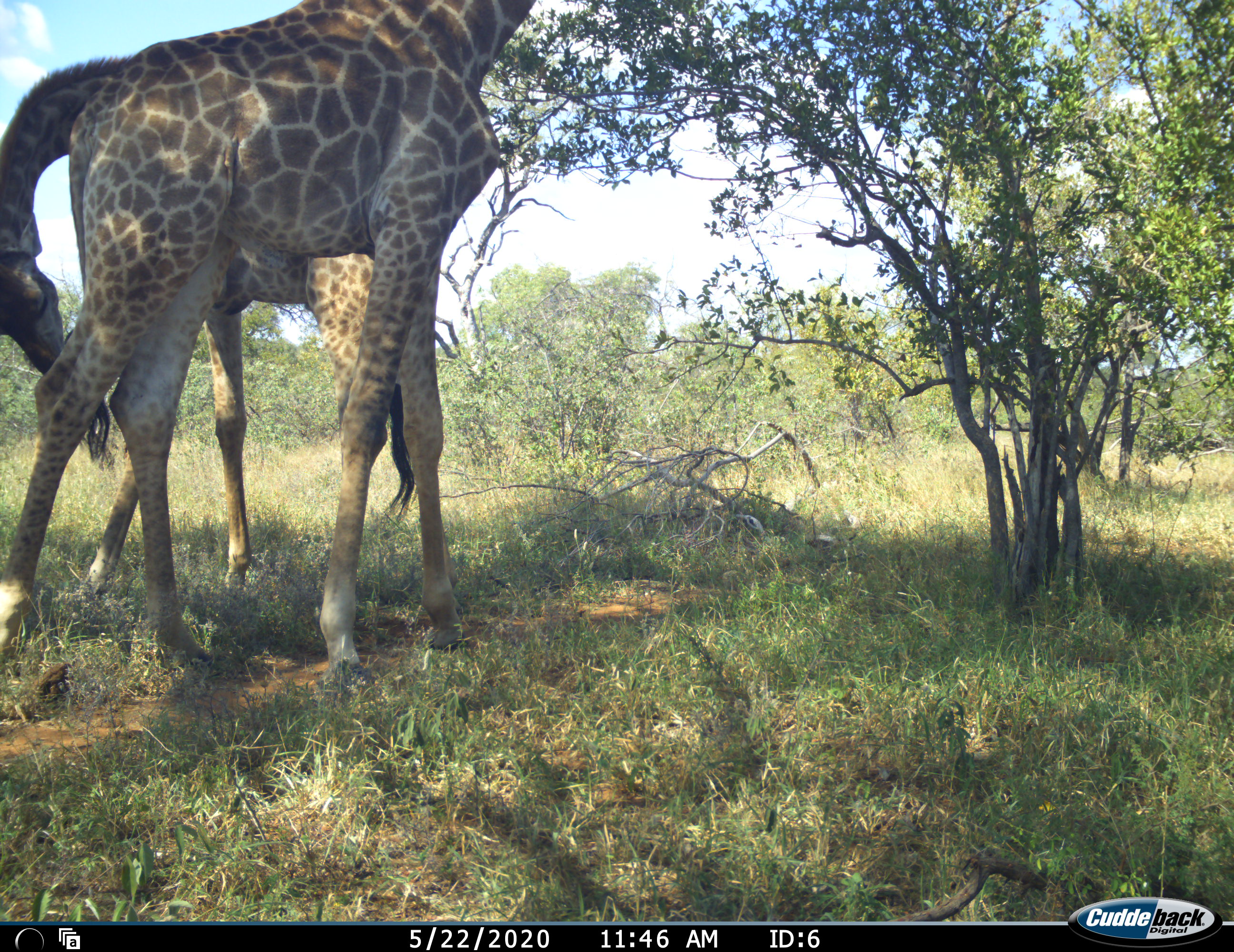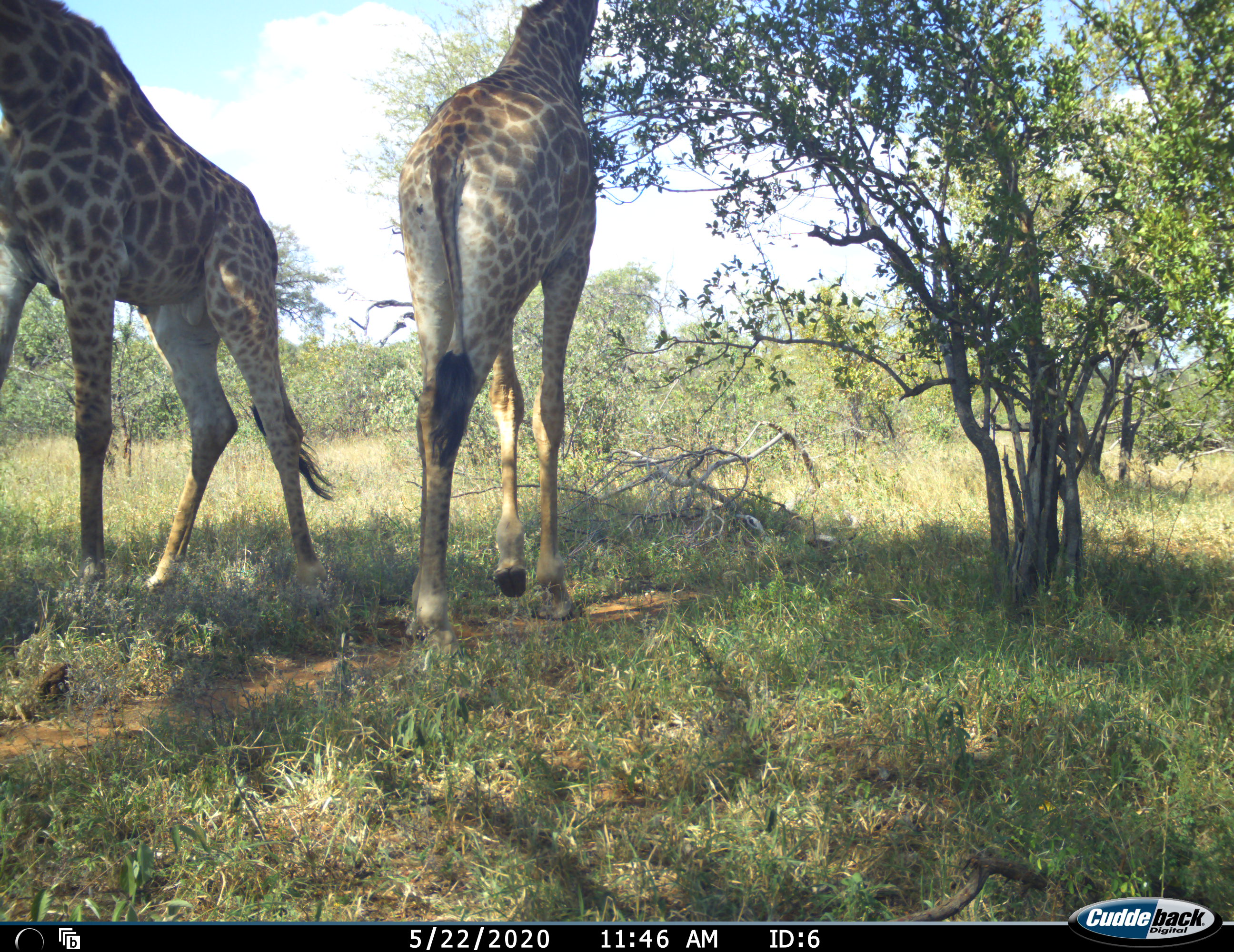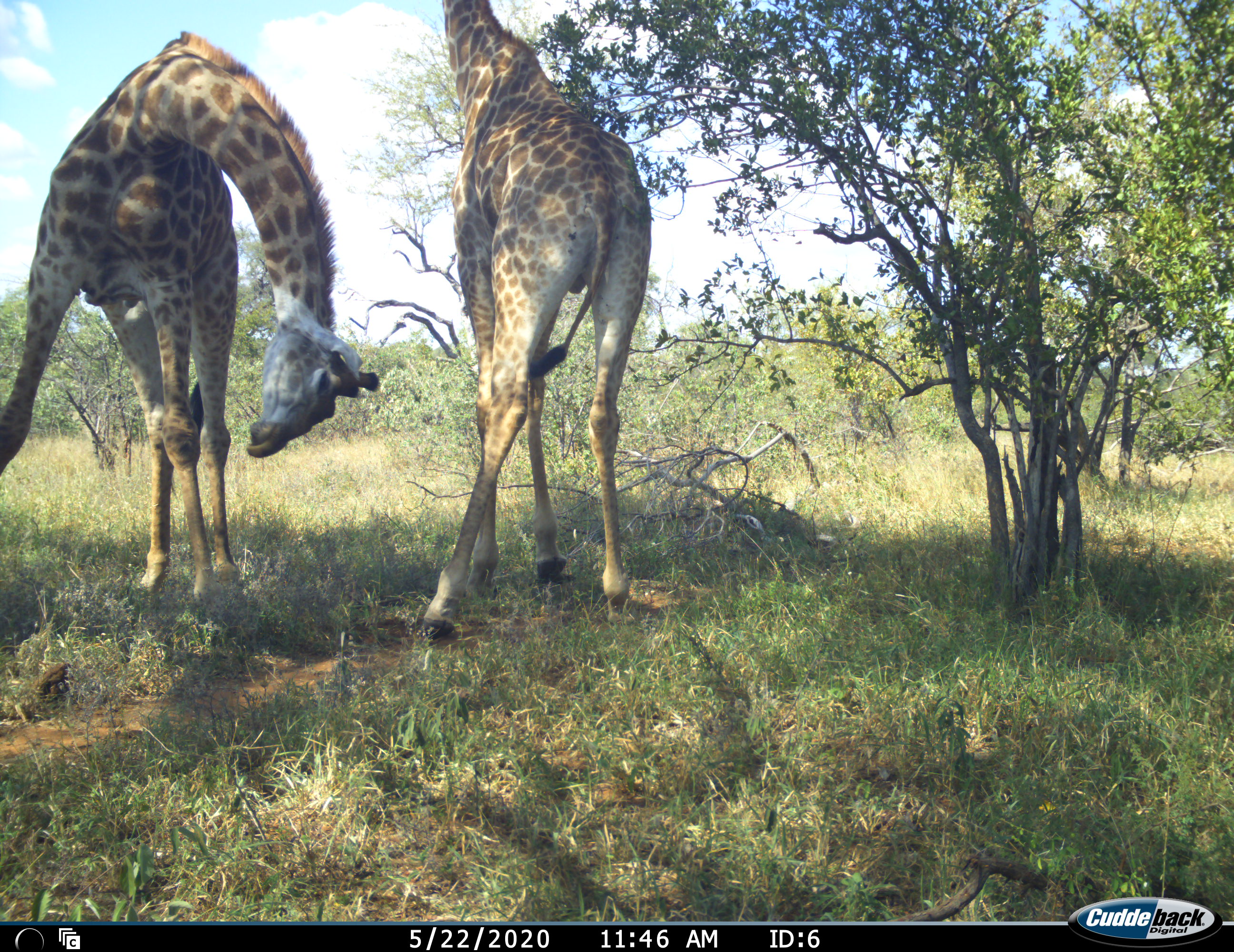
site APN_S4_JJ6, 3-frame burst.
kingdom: Animalia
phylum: Chordata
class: Mammalia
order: Artiodactyla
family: Giraffidae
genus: Giraffa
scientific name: Giraffa camelopardalis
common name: giraffe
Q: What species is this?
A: Giraffe (Giraffa camelopardalis).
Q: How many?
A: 2.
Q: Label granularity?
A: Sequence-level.